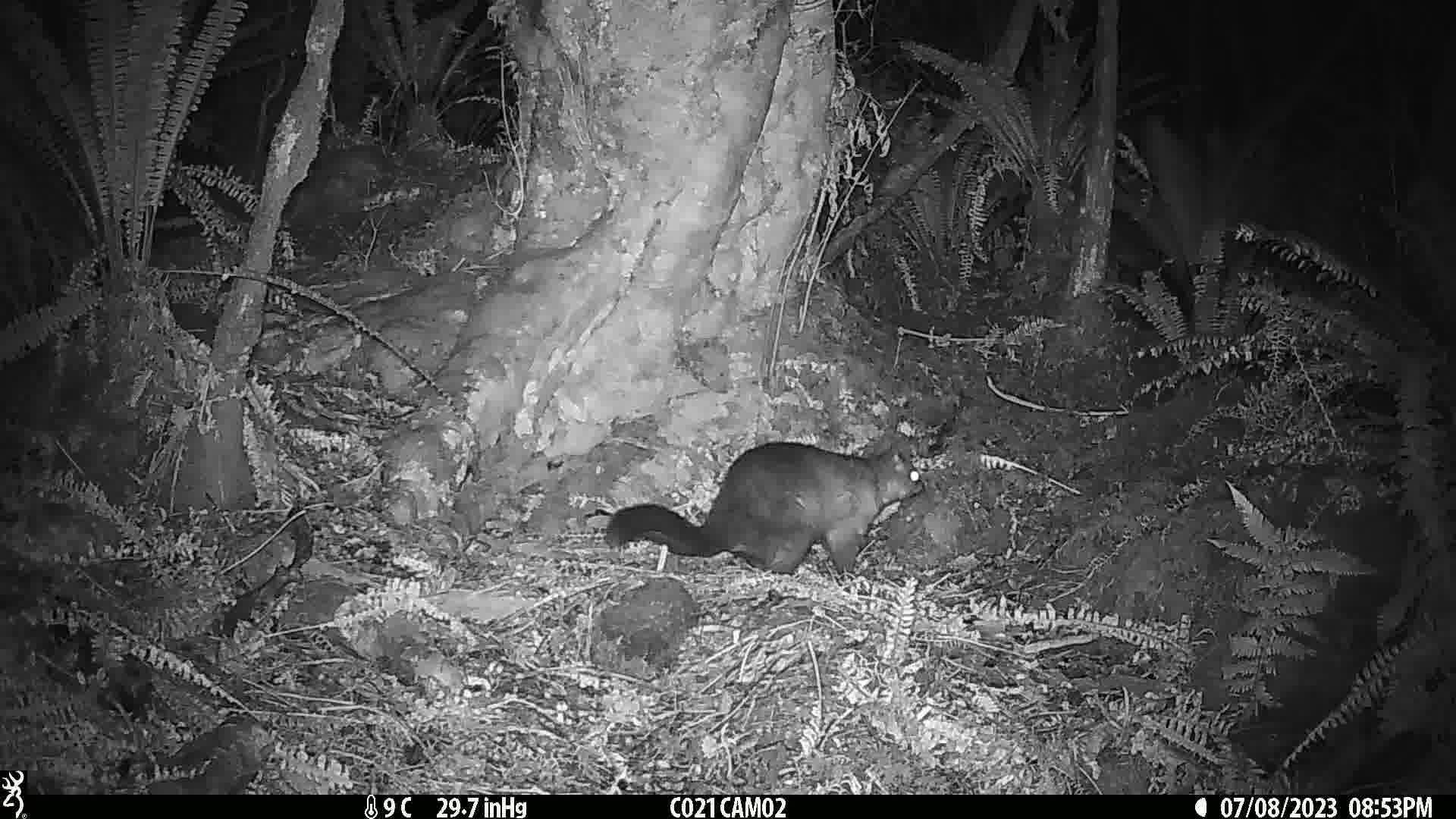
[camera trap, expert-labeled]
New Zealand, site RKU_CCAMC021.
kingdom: Animalia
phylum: Chordata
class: Mammalia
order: Diprotodontia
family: Phalangeridae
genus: Trichosurus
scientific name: Trichosurus vulpecula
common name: common brushtail possum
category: possum